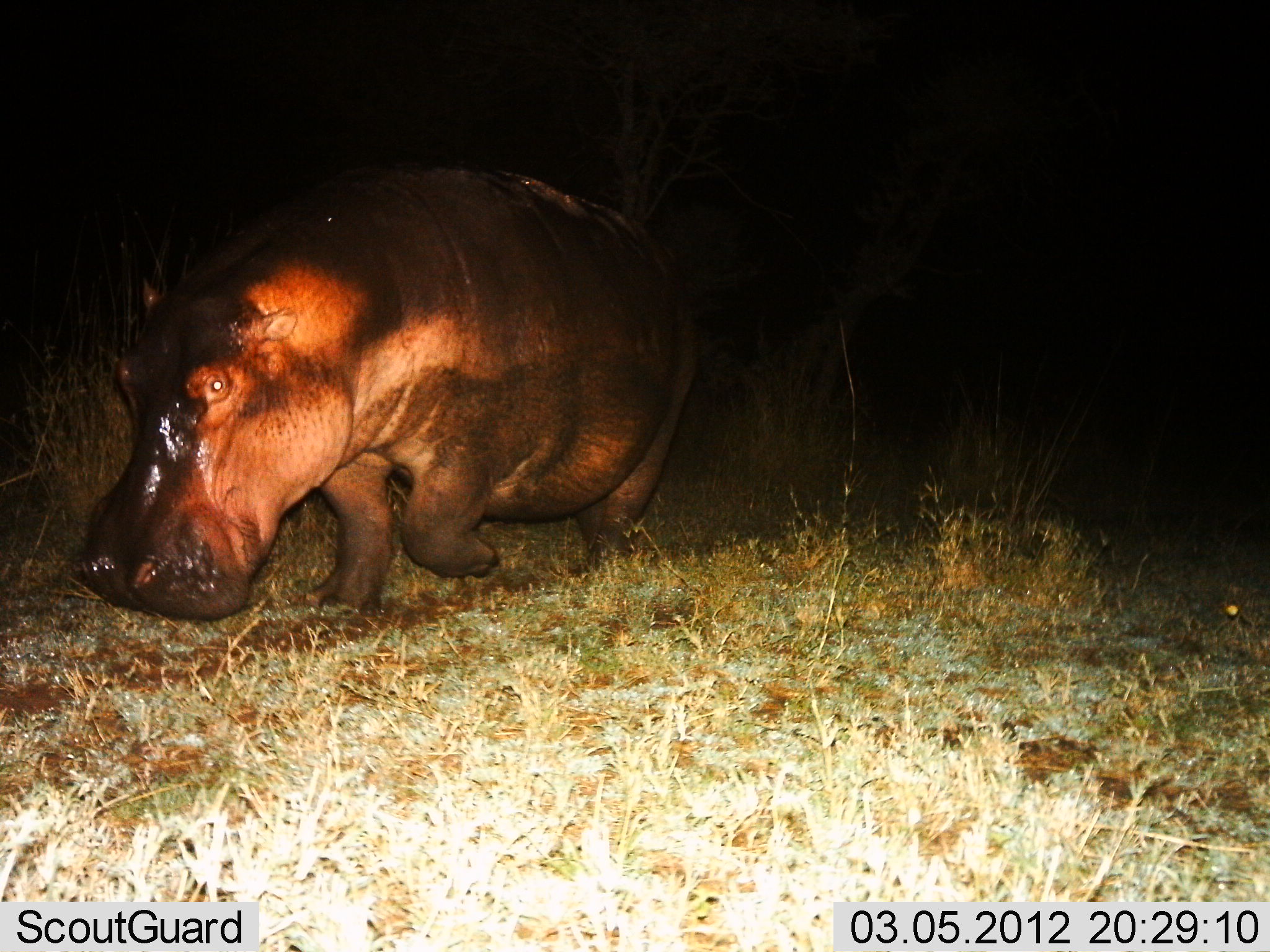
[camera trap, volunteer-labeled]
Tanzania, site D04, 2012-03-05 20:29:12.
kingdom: Animalia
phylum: Chordata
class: Mammalia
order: Artiodactyla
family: Hippopotamidae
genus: Hippopotamus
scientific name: Hippopotamus amphibius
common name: hippopotamus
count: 1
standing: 4%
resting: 4%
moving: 88%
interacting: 0%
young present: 0%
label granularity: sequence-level